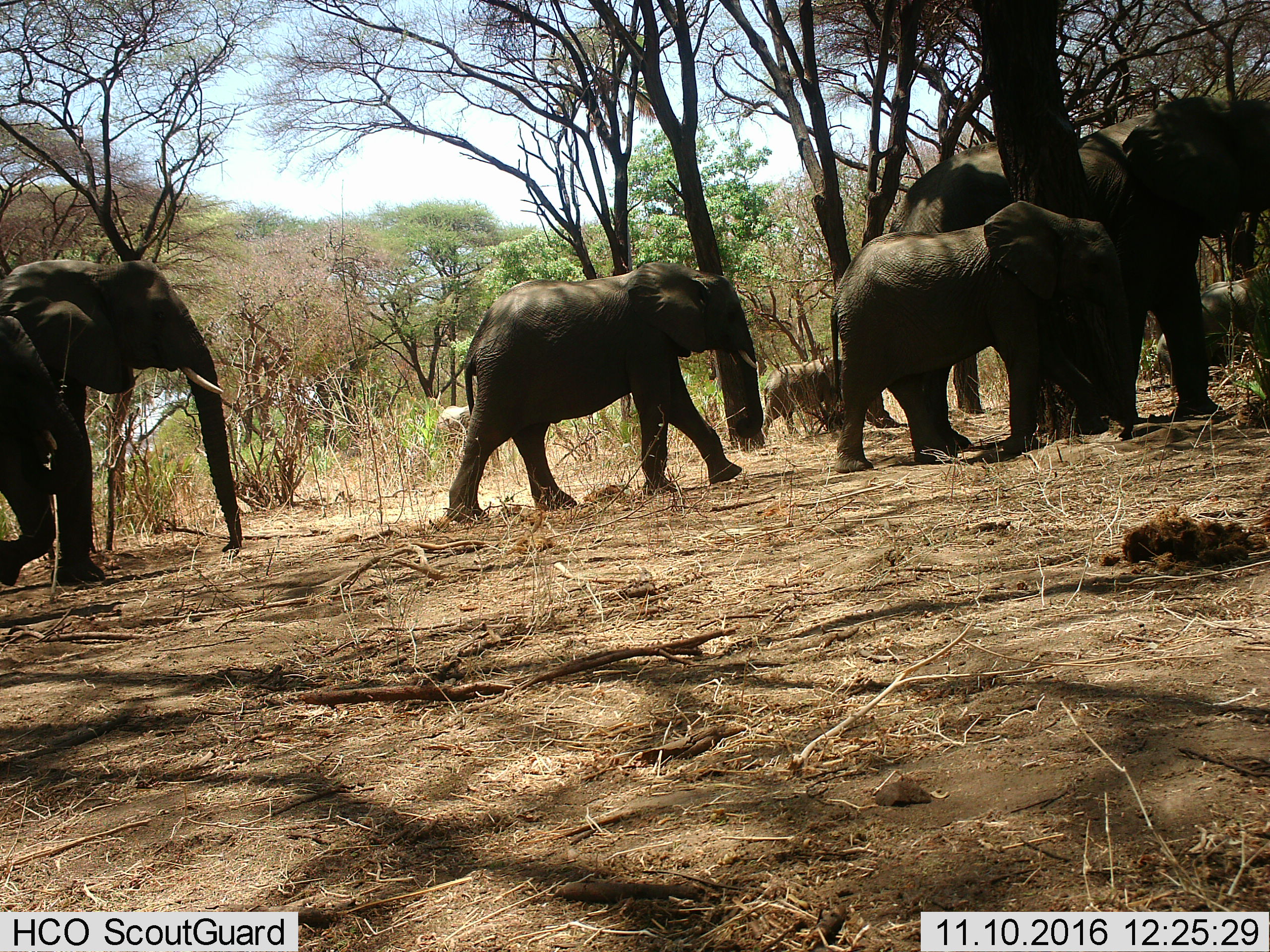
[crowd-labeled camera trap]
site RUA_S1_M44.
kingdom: Animalia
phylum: Chordata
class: Mammalia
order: Proboscidea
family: Elephantidae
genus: Loxodonta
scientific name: Loxodonta africana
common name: african bush elephant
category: elephant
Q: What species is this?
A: Elephant (african bush elephant) (Loxodonta africana).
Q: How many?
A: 7.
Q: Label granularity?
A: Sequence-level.